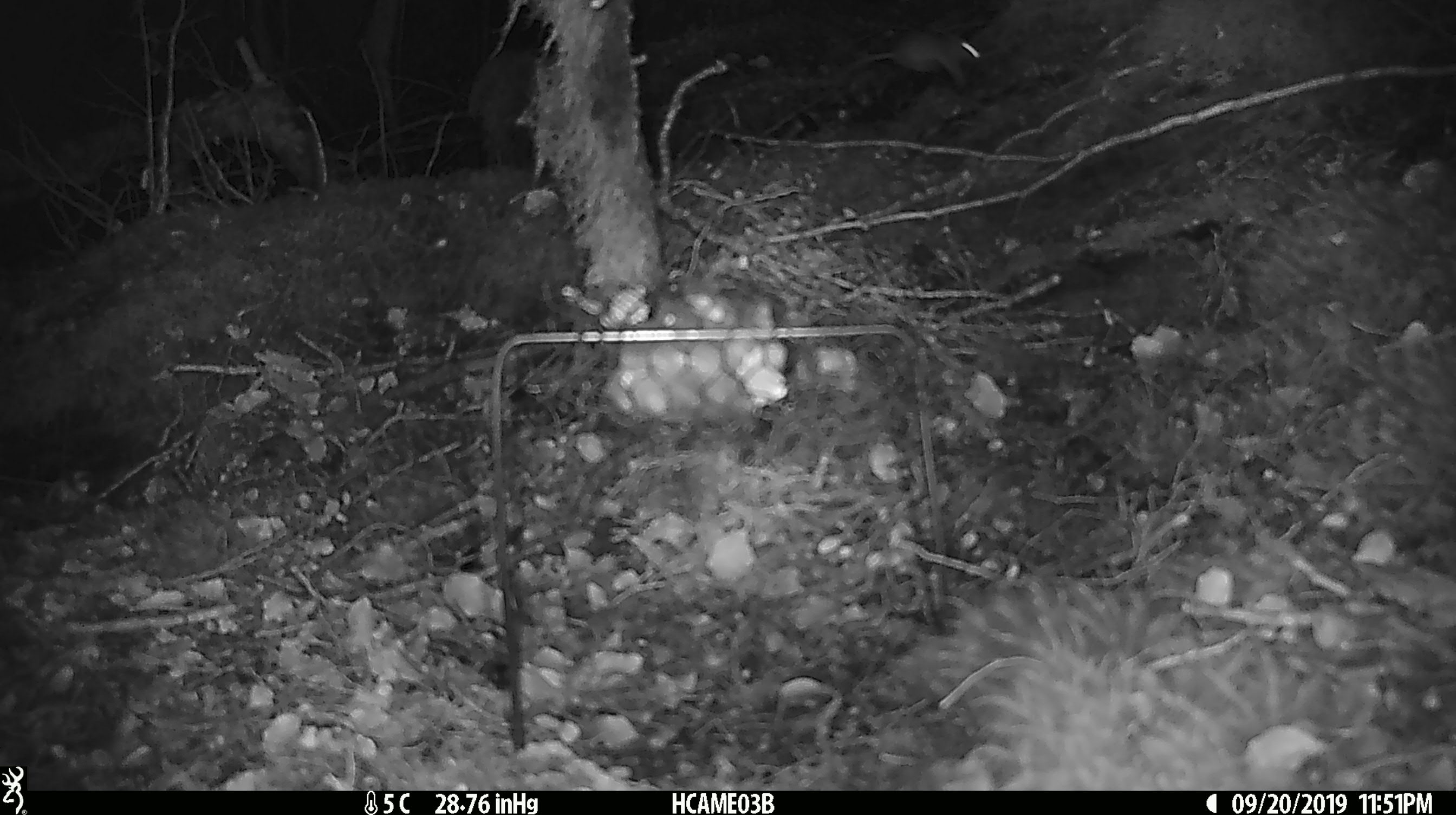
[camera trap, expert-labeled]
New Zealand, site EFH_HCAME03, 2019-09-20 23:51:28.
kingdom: Animalia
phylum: Chordata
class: Mammalia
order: Rodentia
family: Muridae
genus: Mus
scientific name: Mus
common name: mouse